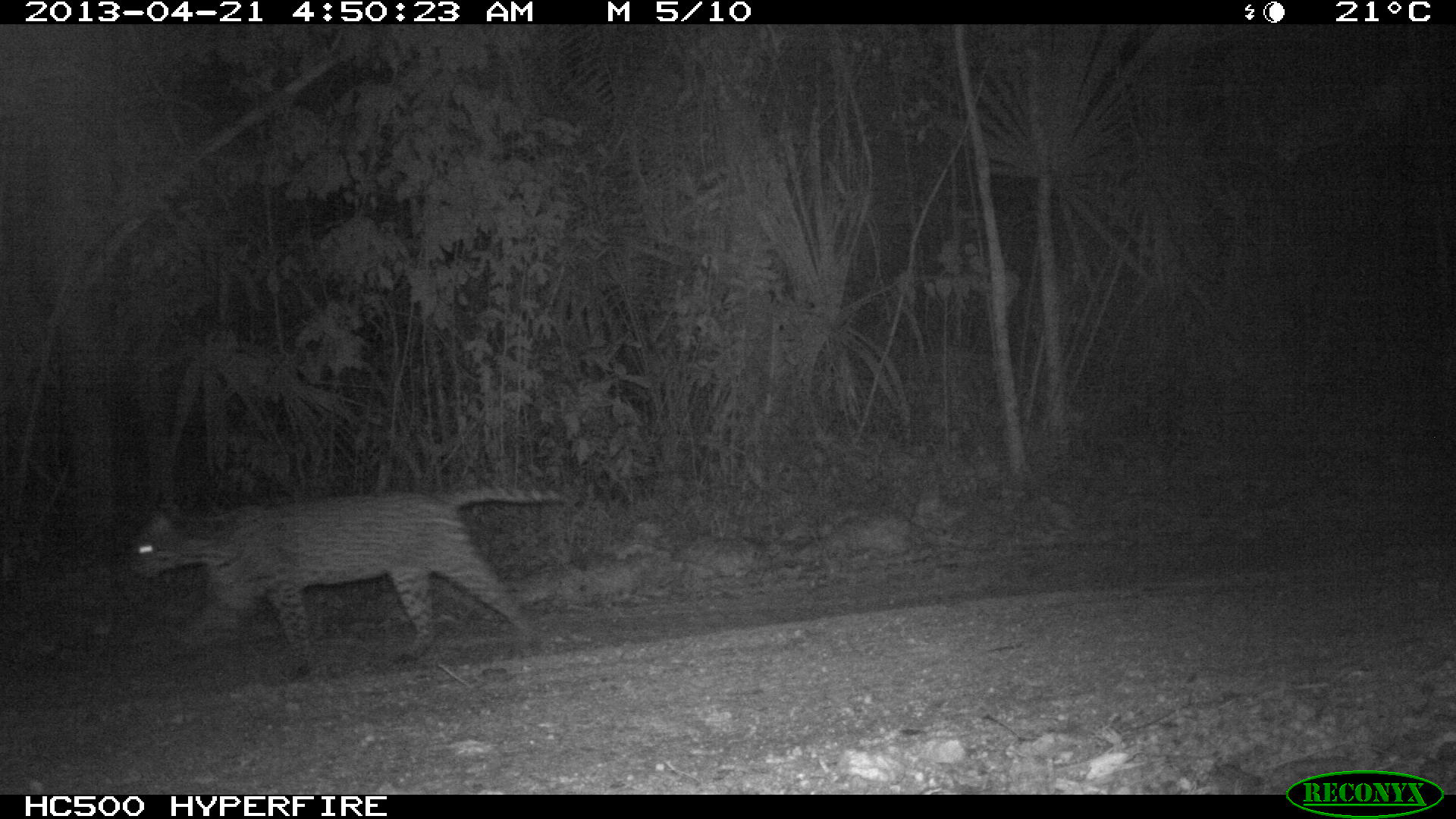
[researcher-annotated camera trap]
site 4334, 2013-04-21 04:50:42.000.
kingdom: Animalia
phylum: Chordata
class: Mammalia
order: Carnivora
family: Felidae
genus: Leopardus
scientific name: Leopardus pardalis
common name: ocelot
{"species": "Leopardus pardalis (ocelot)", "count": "1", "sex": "male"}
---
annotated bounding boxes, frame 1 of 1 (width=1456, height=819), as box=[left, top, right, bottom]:
leopardus pardalis: box=[126, 483, 565, 679]